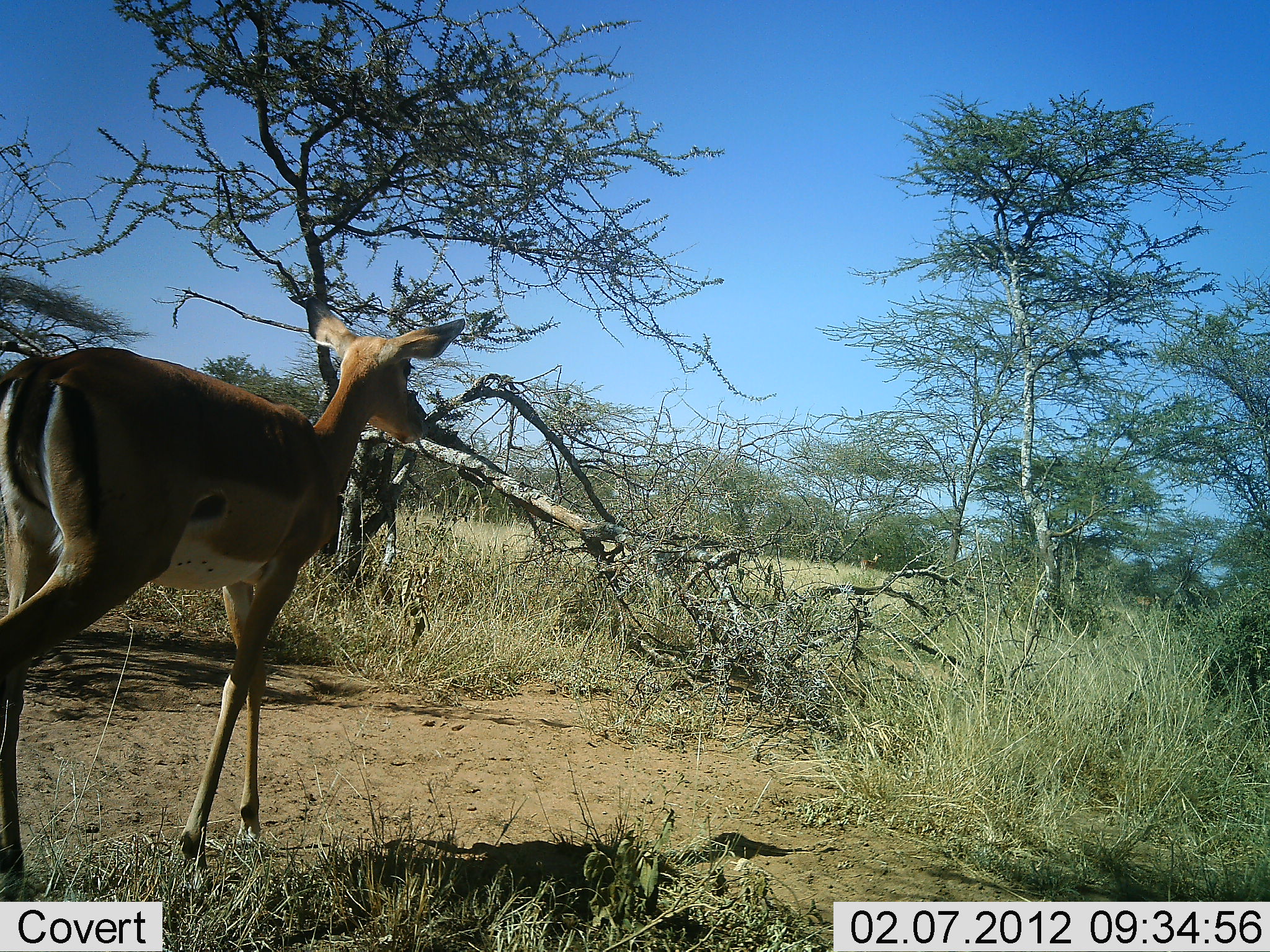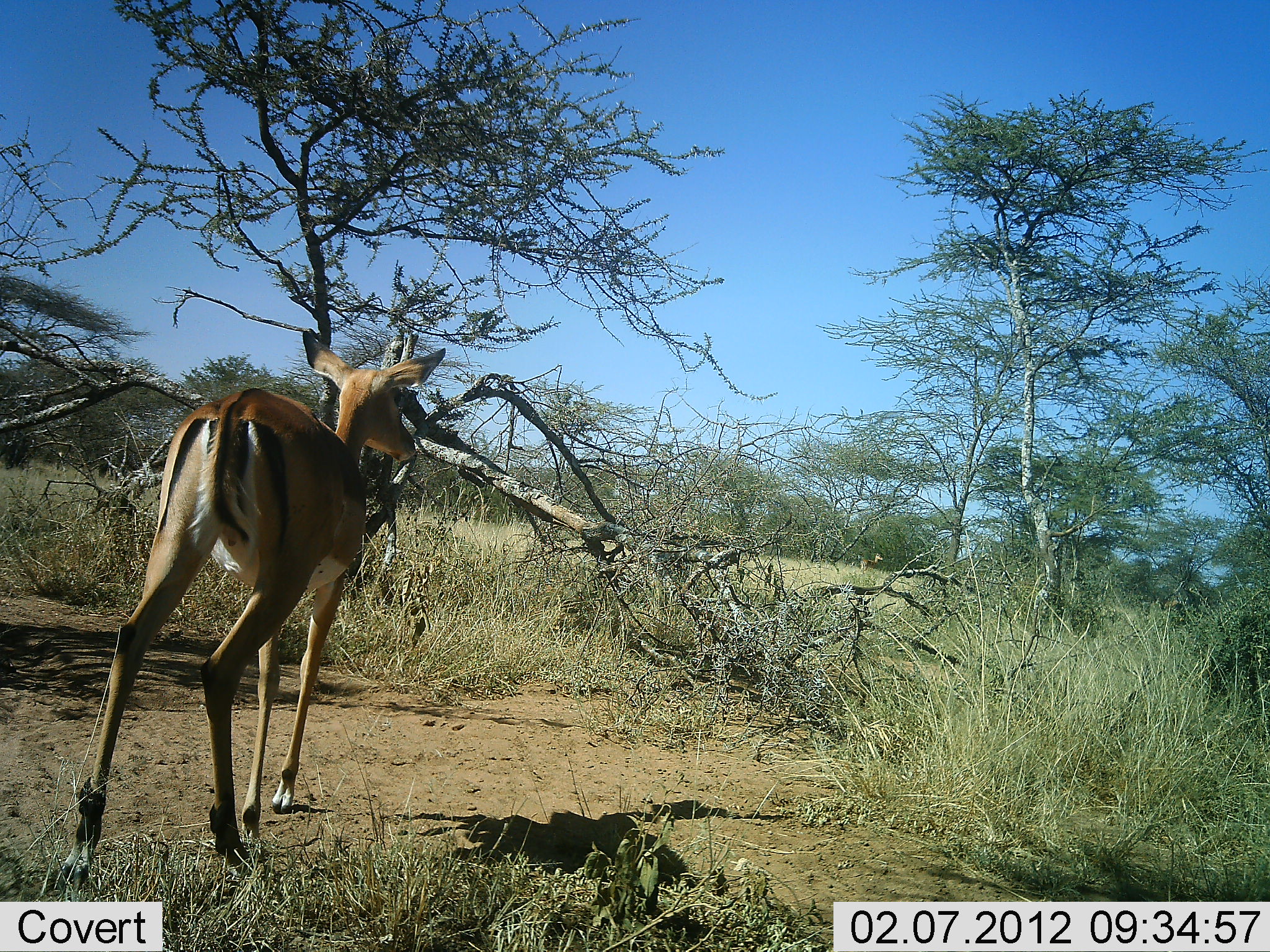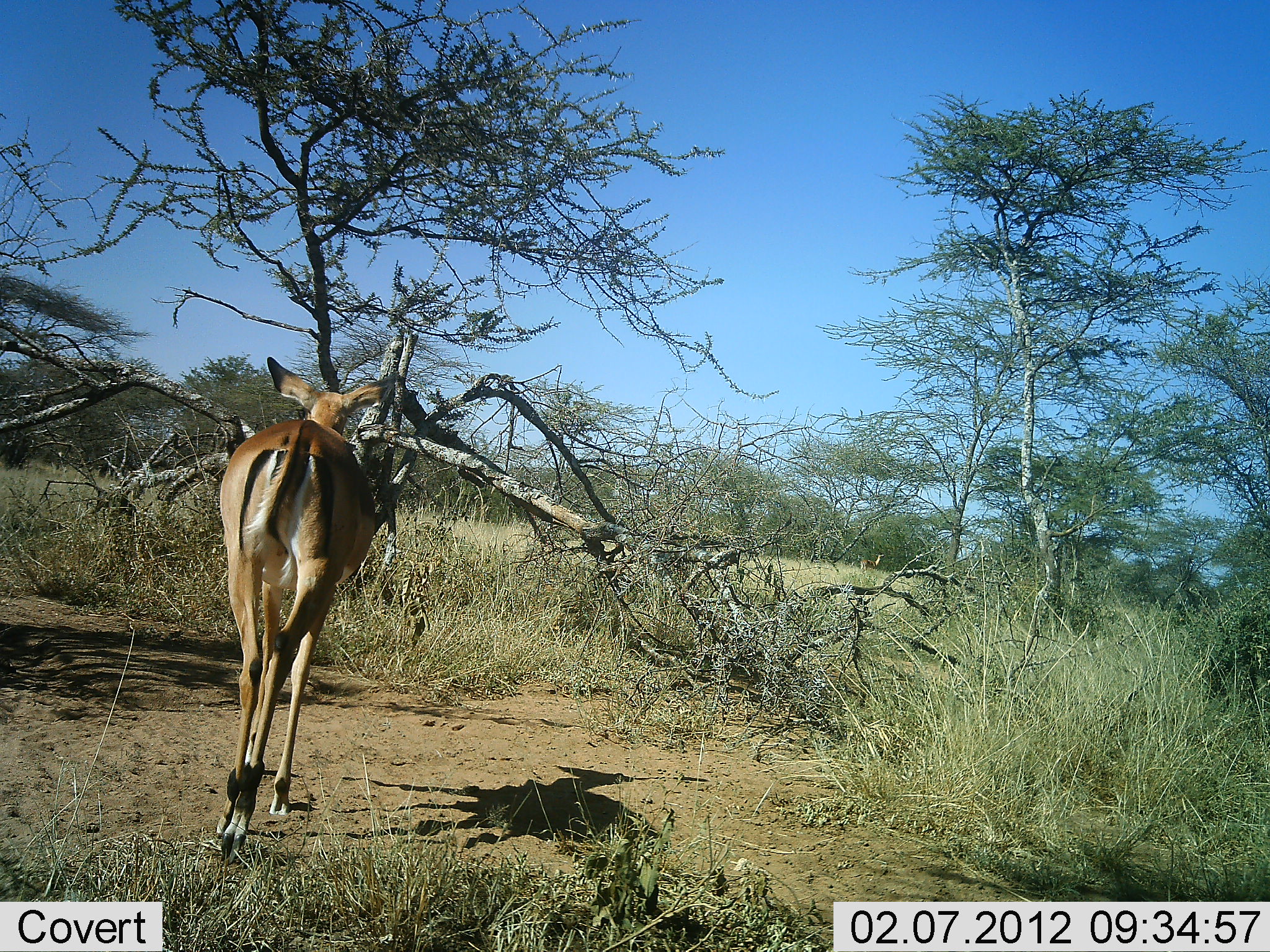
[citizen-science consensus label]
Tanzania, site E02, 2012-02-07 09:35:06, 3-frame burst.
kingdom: Animalia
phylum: Chordata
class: Mammalia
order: Artiodactyla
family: Bovidae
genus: Aepyceros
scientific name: Aepyceros melampus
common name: impala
Impala (Aepyceros melampus), count 1. Behavior (volunteer vote fractions): standing 6%, resting 0%, moving 100%, interacting 0%. Young present (vote fraction): 0%. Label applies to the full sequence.